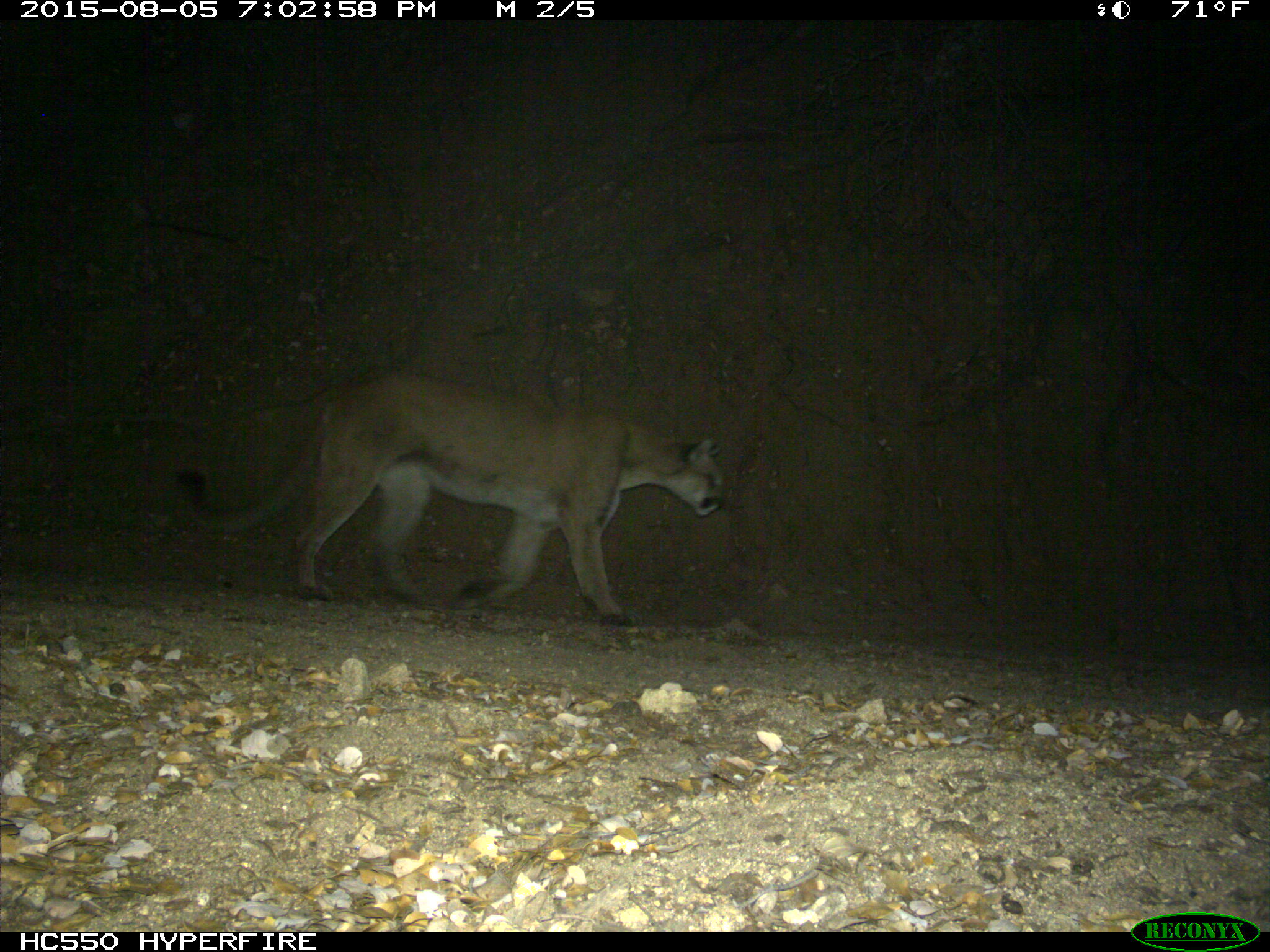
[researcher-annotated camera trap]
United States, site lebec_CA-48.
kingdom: Animalia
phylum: Chordata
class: Mammalia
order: Carnivora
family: Felidae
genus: Puma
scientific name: Puma concolor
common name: mountain lion